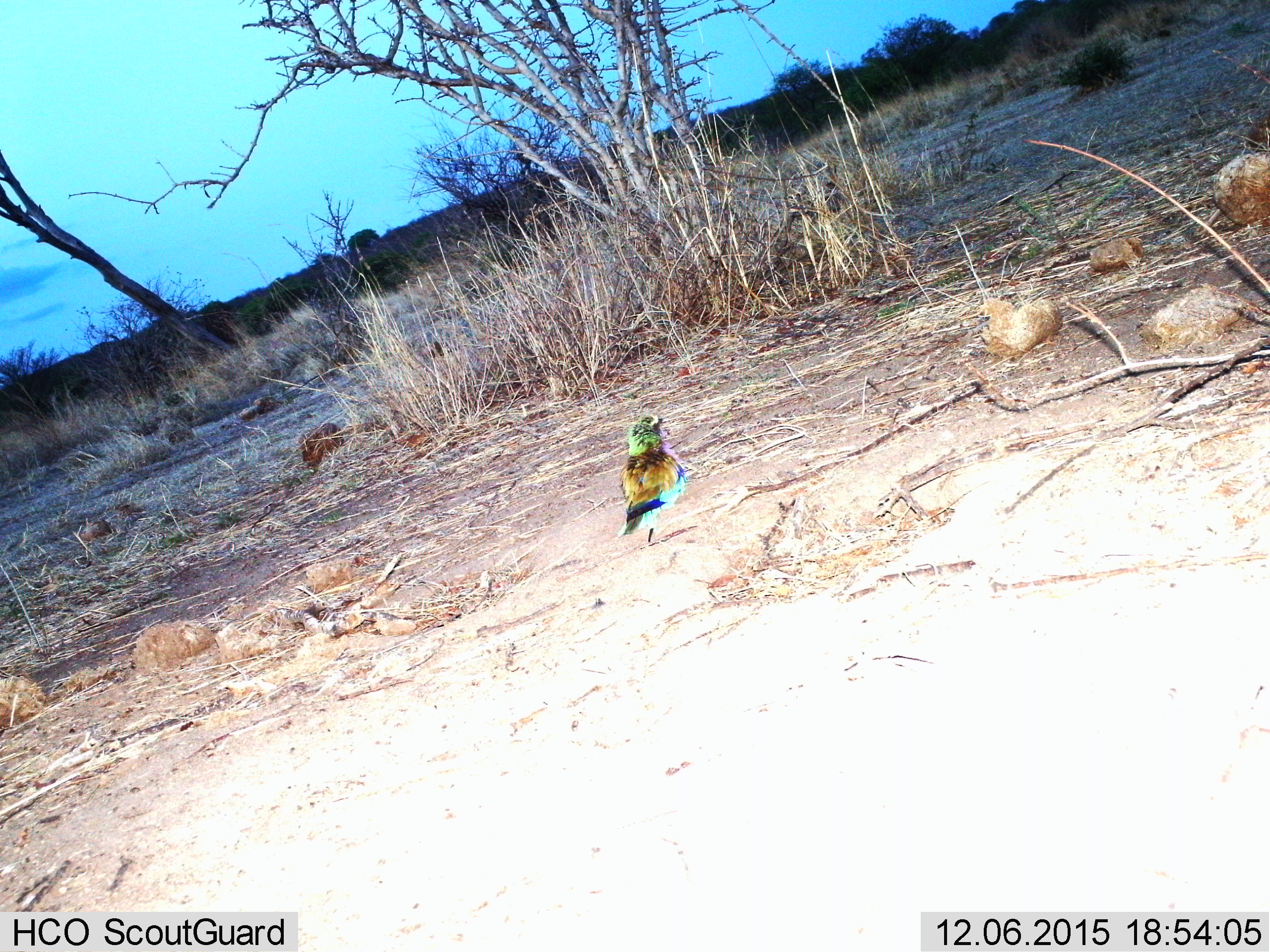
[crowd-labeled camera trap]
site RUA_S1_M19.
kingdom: Animalia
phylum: Chordata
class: Aves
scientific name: Aves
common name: bird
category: birdother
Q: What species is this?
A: Birdother (bird) (Aves).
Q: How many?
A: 1.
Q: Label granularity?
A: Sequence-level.